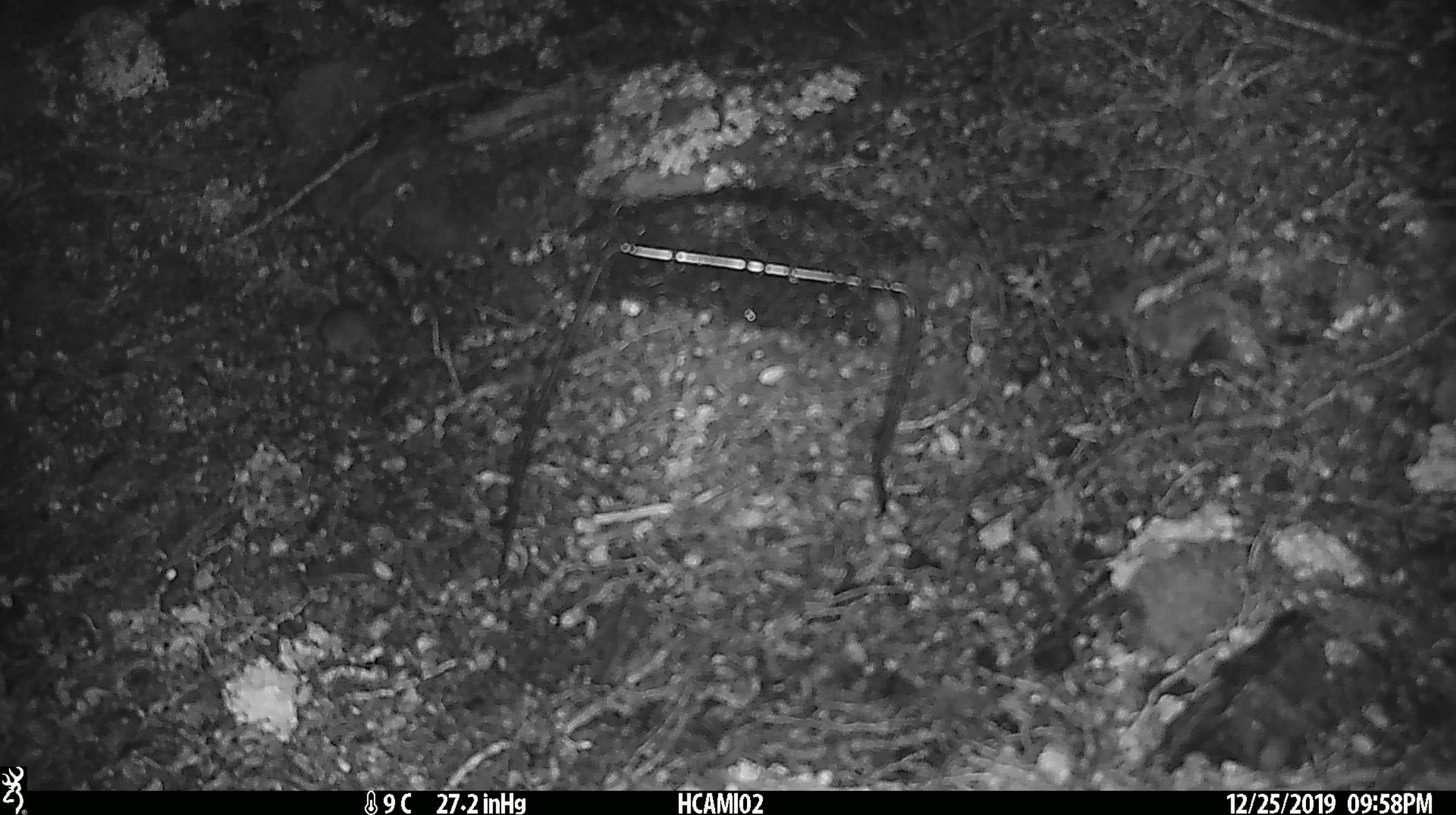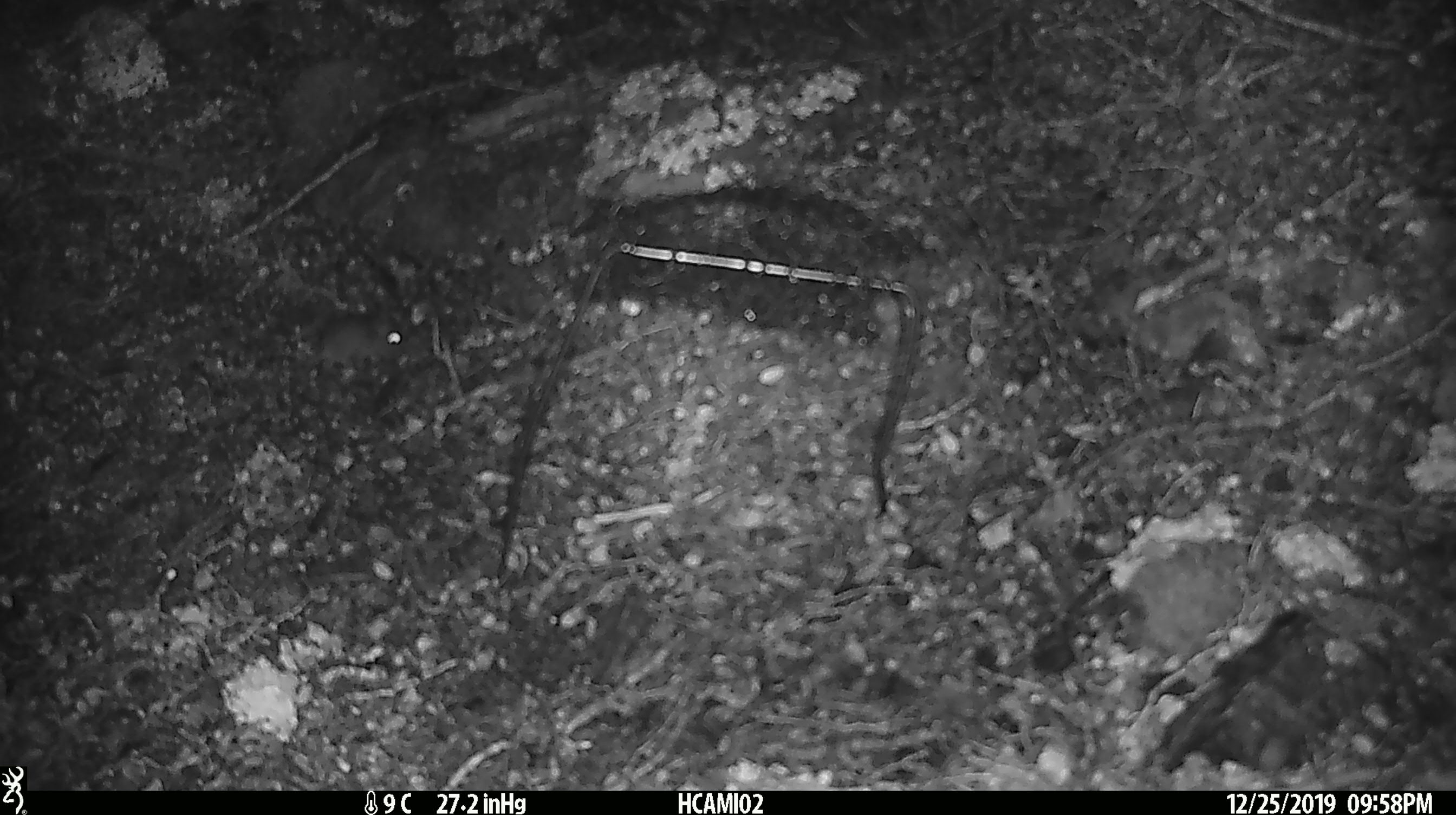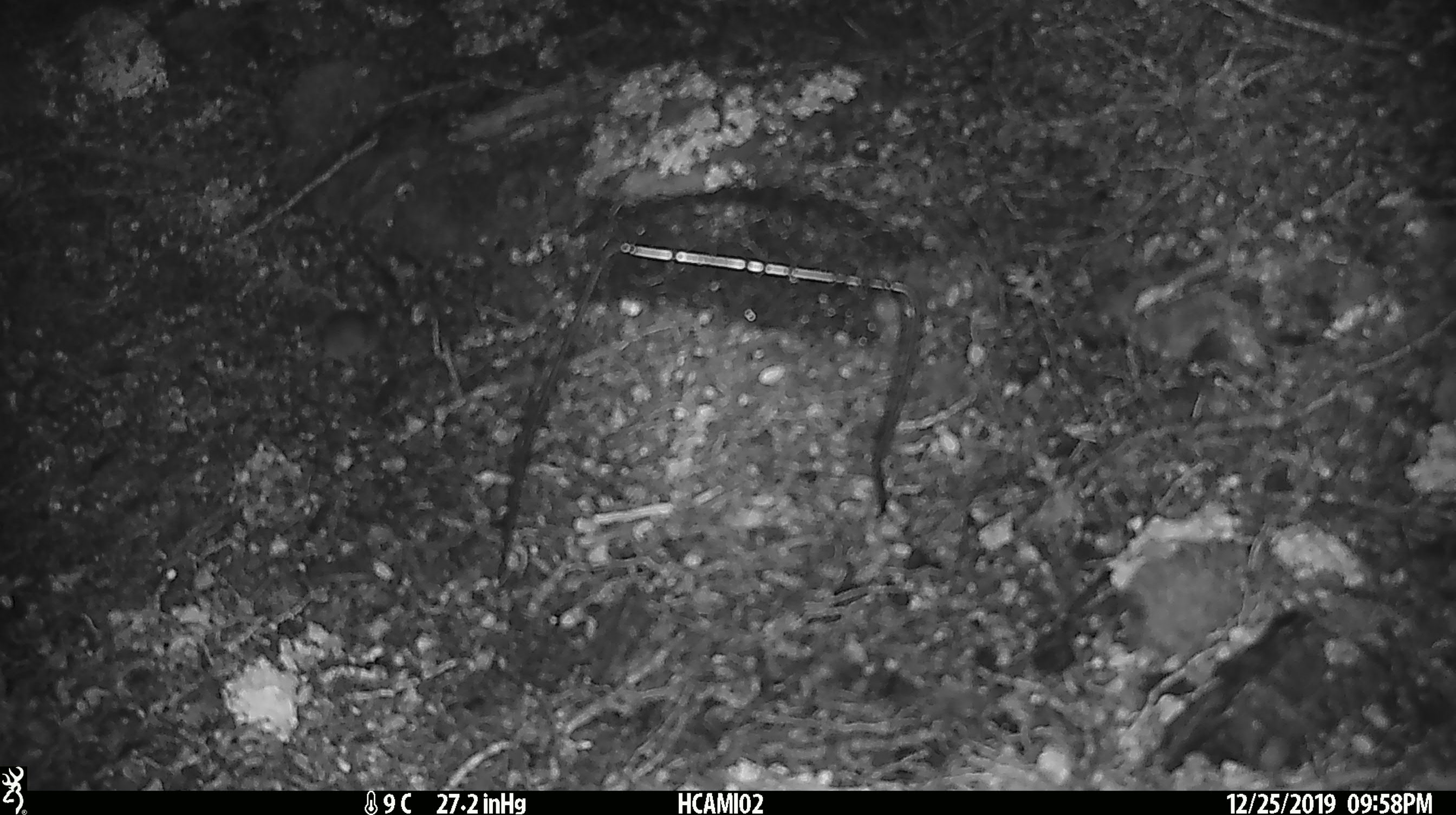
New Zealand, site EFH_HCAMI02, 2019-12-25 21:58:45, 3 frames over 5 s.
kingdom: Animalia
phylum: Chordata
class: Mammalia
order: Rodentia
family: Muridae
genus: Mus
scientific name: Mus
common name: mouse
Mouse (Mus).